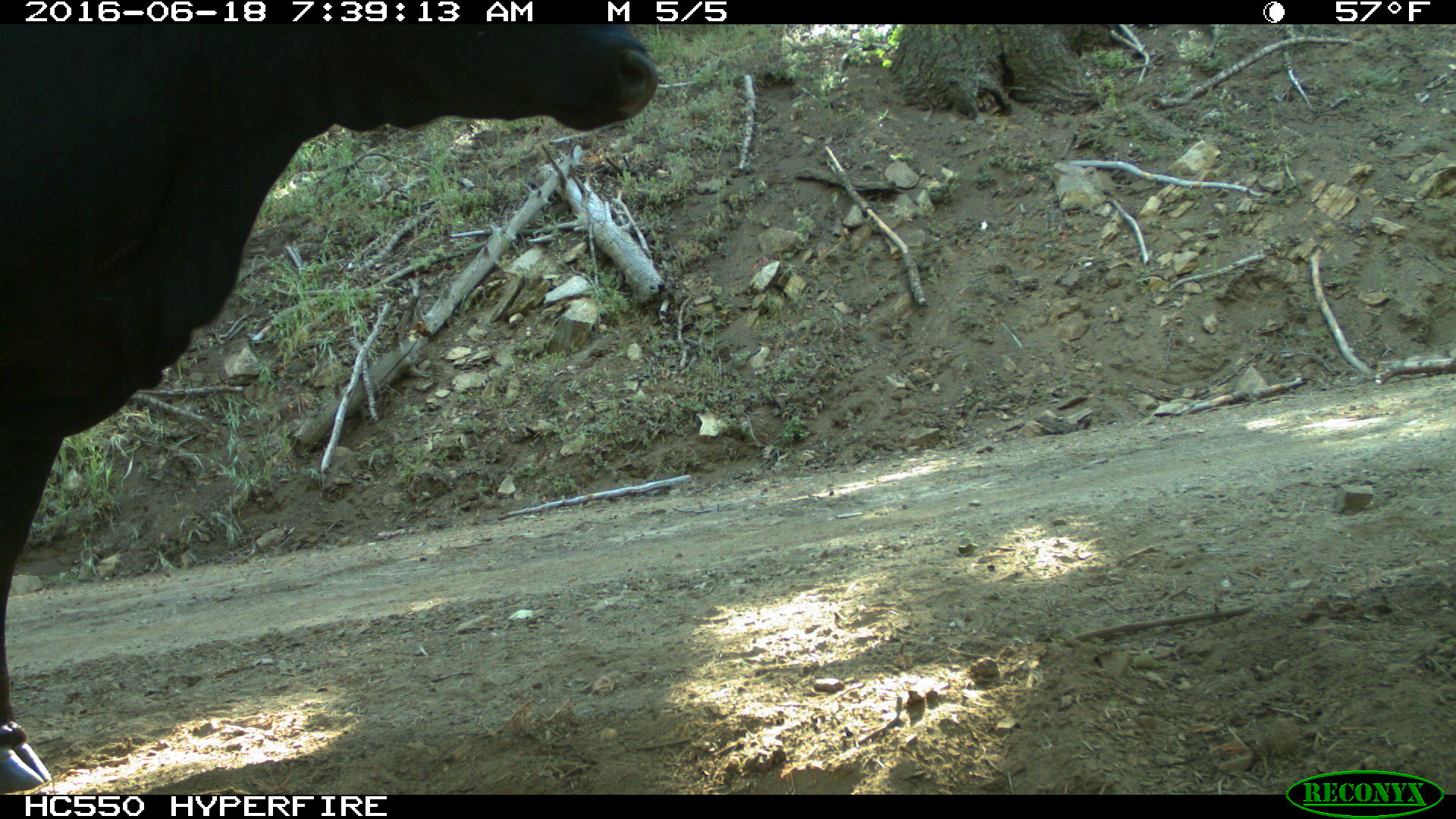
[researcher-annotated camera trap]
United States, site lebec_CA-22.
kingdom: Animalia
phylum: Chordata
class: Mammalia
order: Artiodactyla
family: Bovidae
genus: Bos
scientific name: Bos taurus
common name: domestic cow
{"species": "Bos taurus (domestic cow)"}